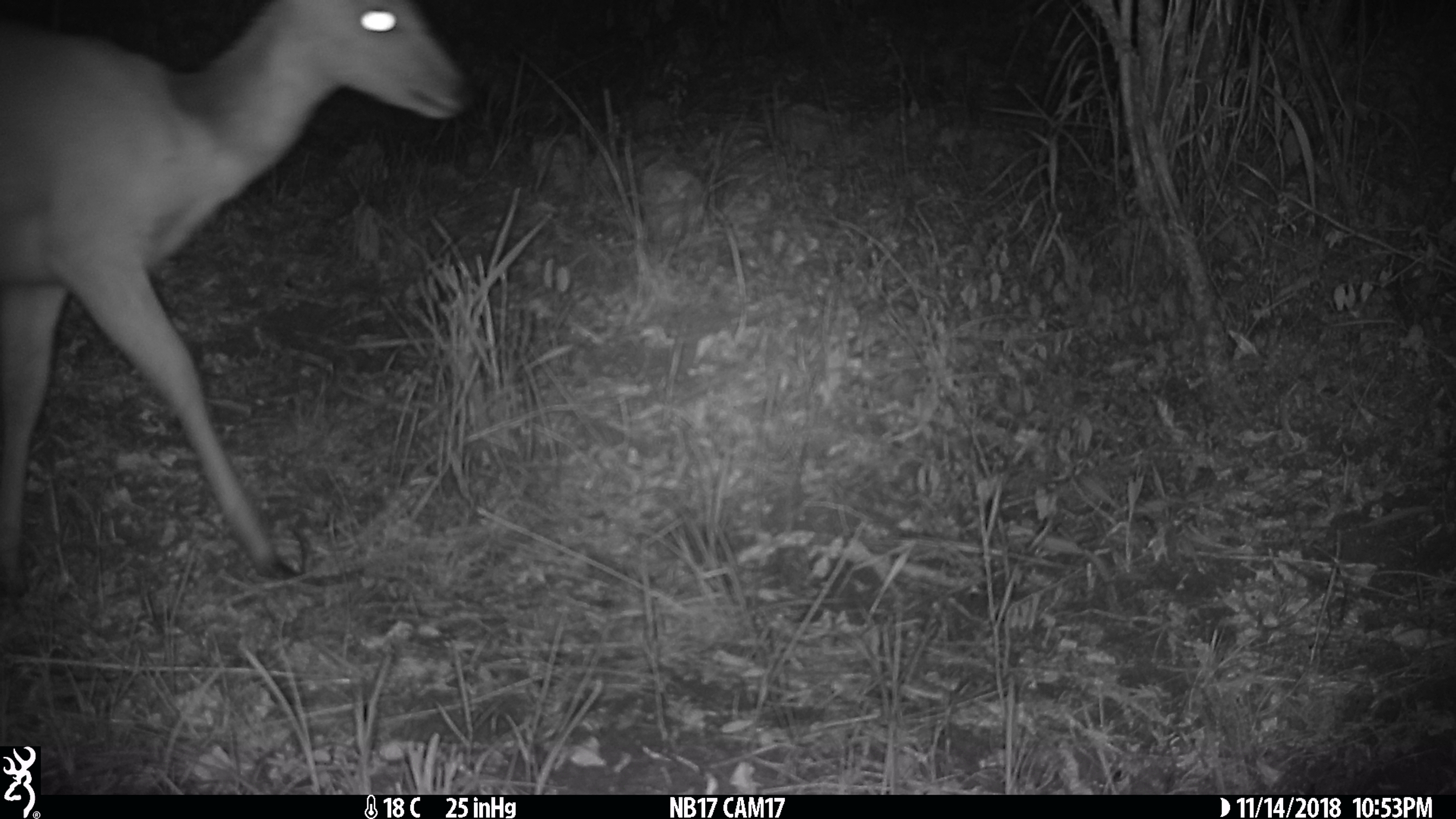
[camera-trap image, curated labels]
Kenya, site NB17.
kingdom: Animalia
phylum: Chordata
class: Mammalia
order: Artiodactyla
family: Bovidae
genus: Tragelaphus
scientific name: Tragelaphus scriptus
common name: bushbuck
Bushbuck (Tragelaphus scriptus).